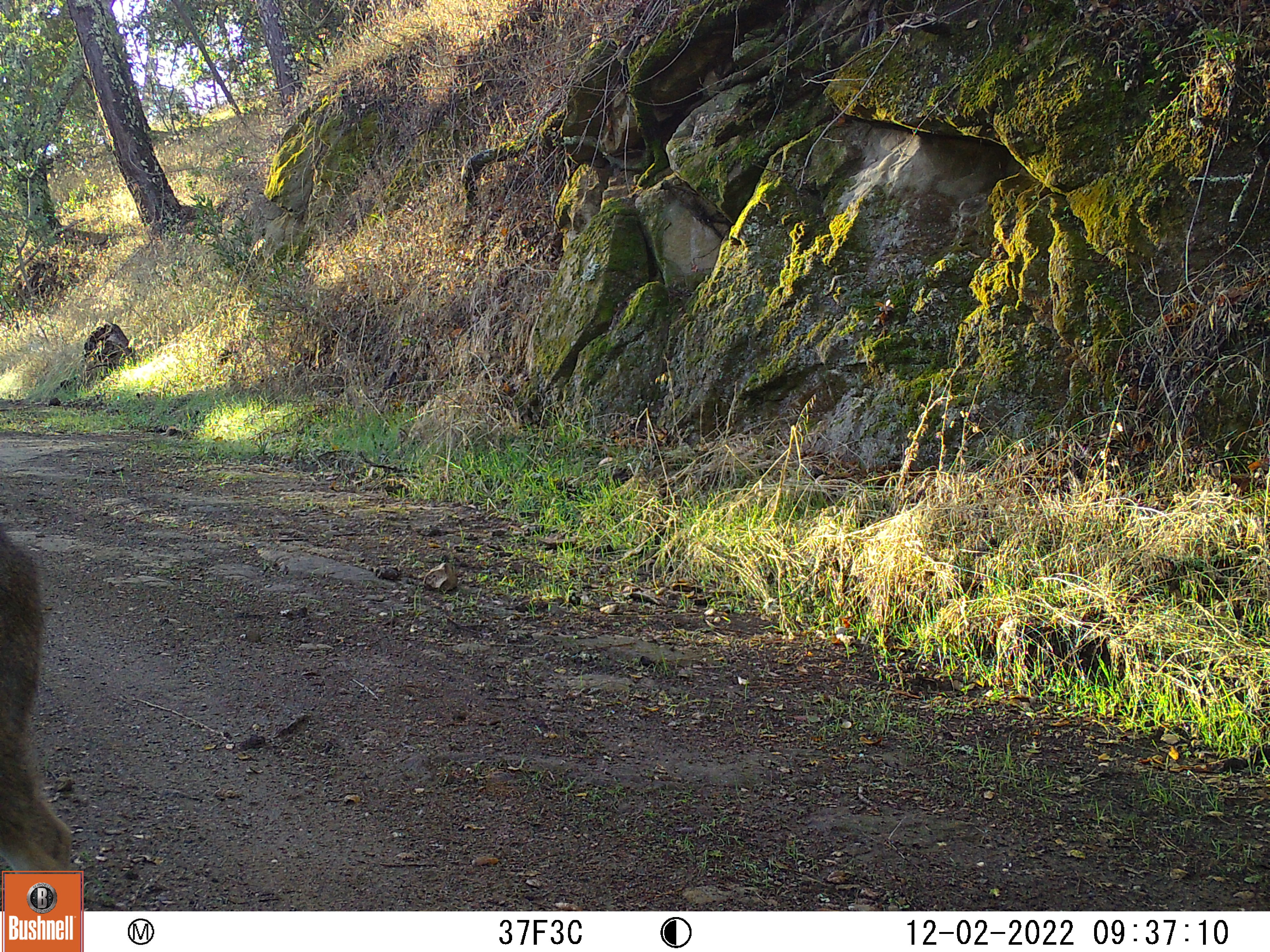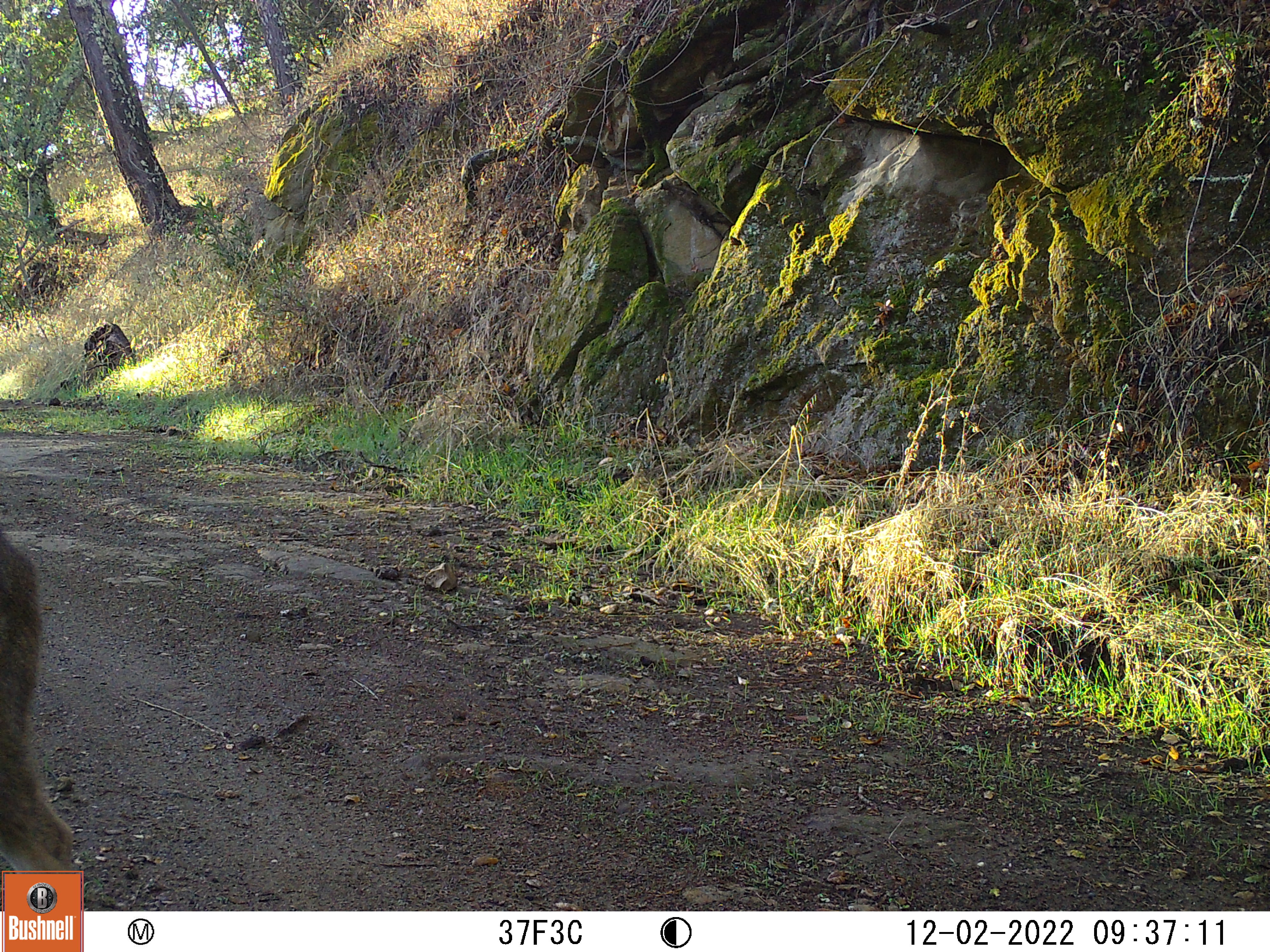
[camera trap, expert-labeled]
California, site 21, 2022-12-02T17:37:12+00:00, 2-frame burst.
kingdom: Animalia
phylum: Chordata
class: Mammalia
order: Artiodactyla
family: Cervidae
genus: Odocoileus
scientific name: Odocoileus hemionus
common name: mule deer